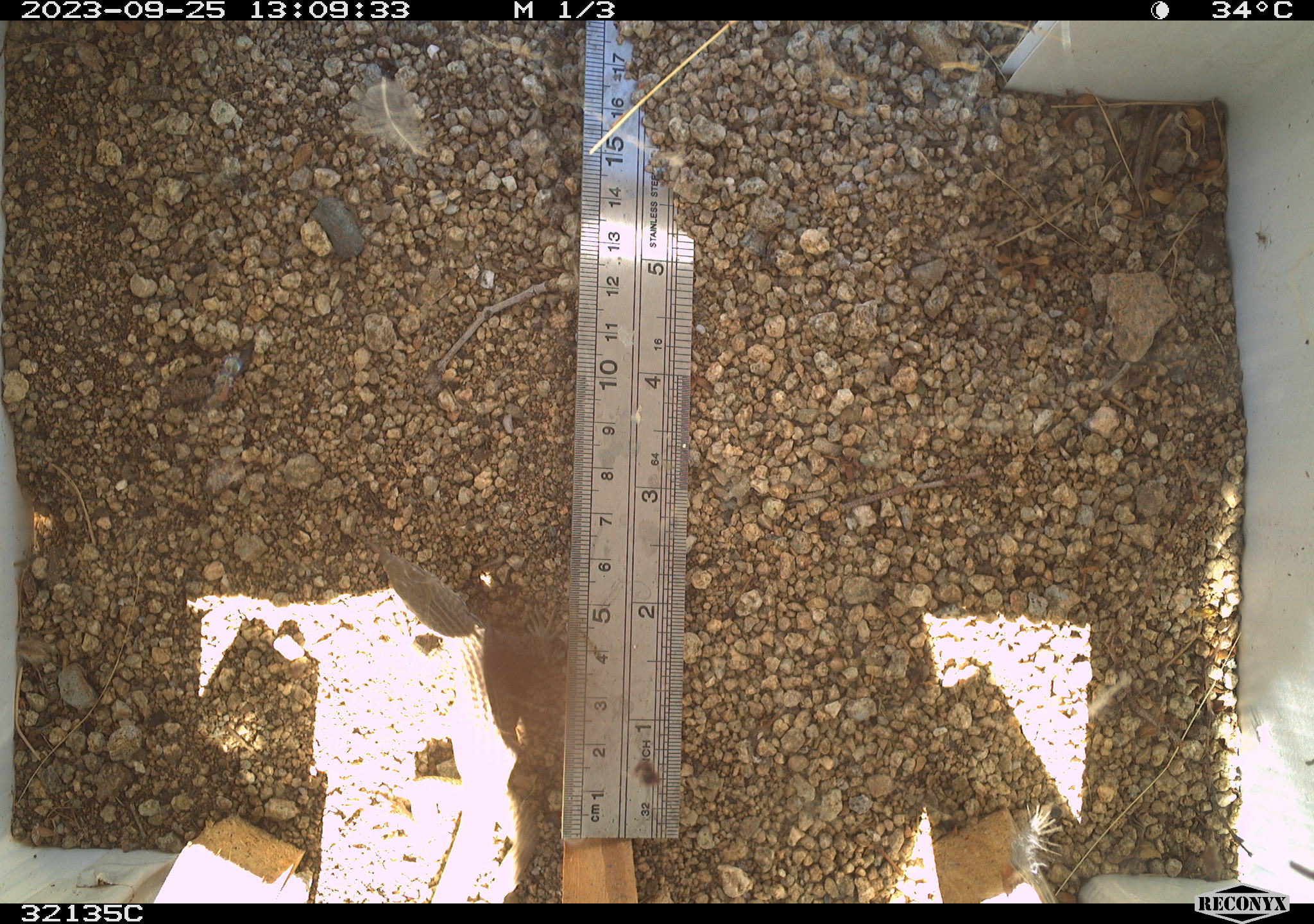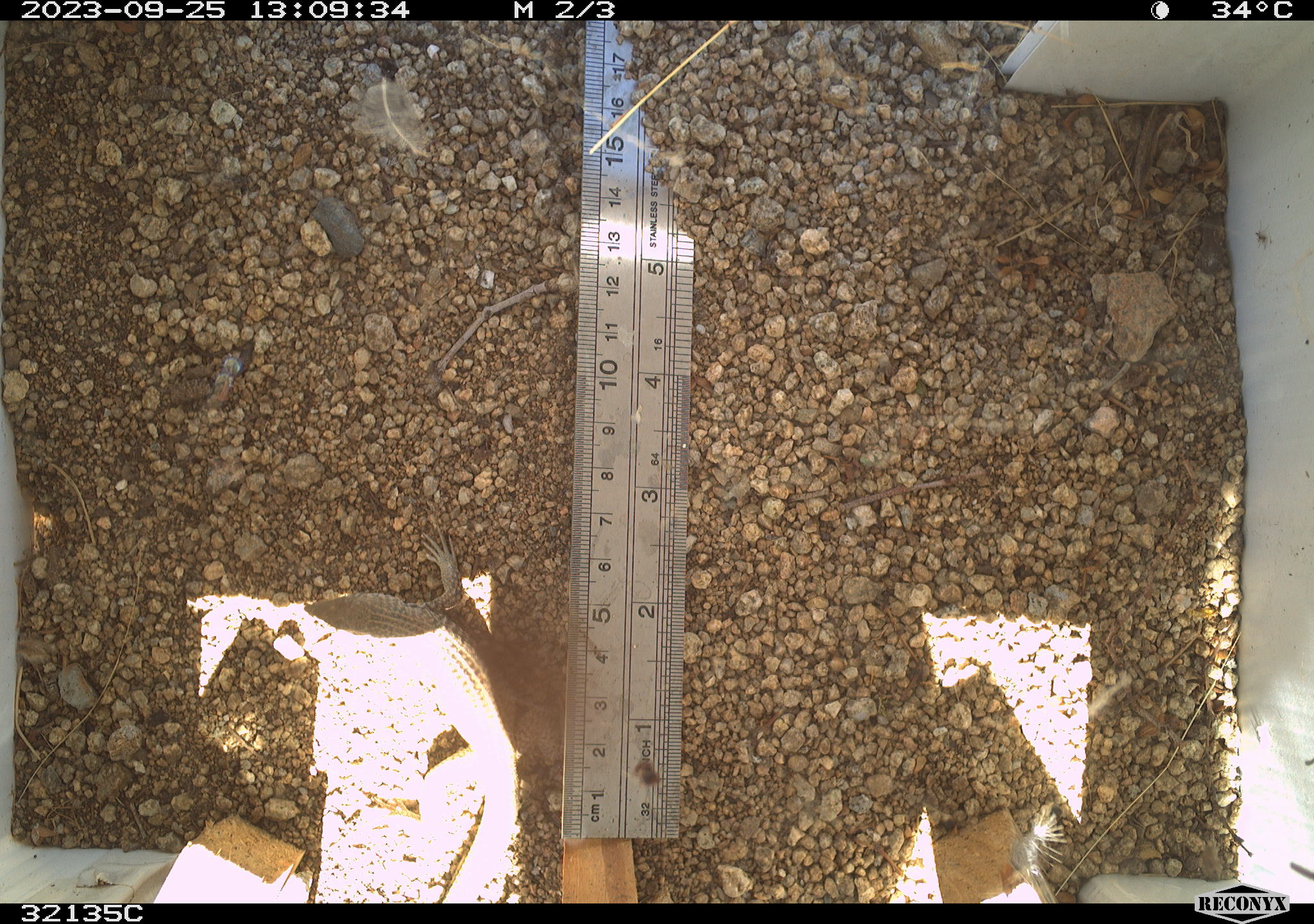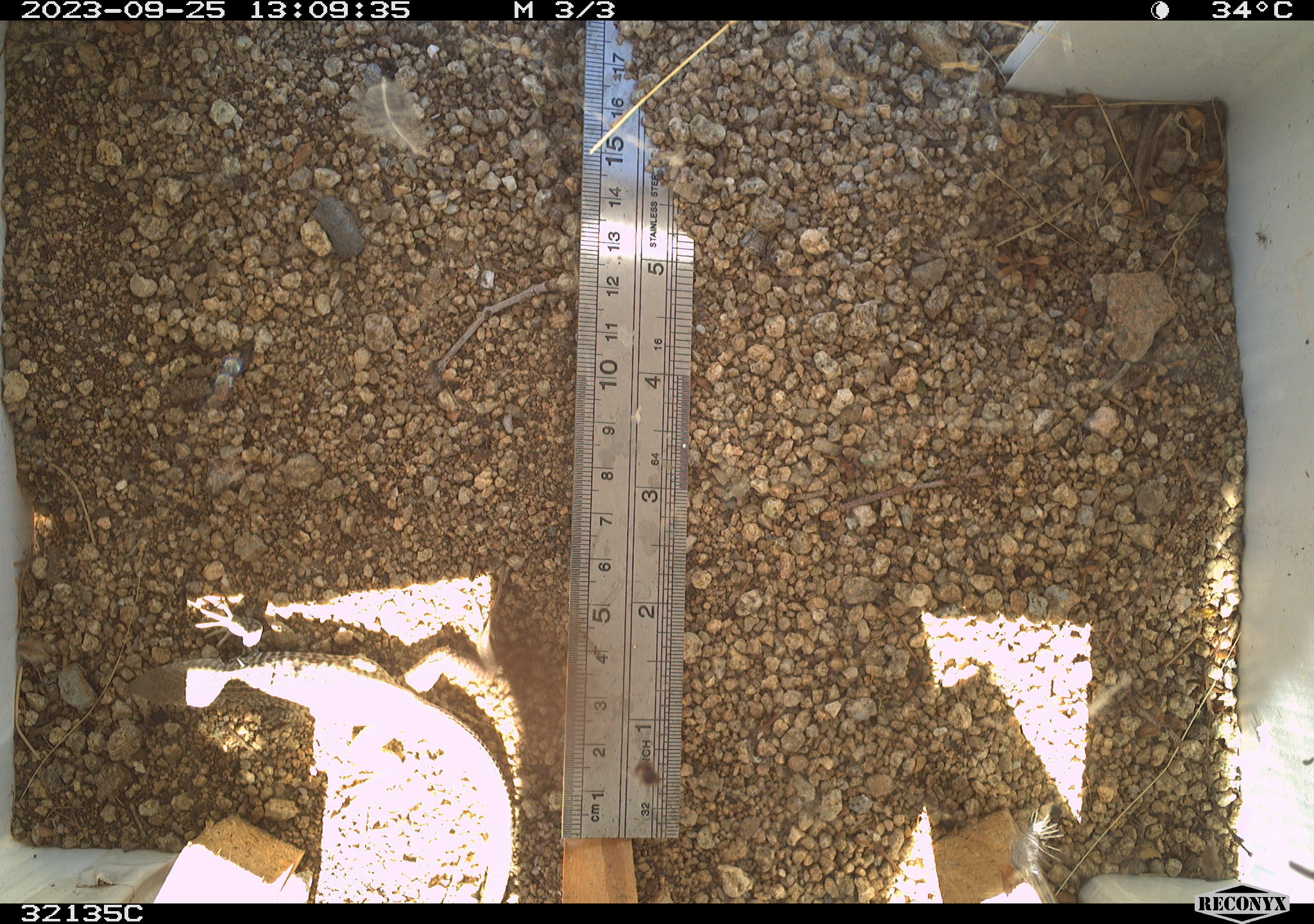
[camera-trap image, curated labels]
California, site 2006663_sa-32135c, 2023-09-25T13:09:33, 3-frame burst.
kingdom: Animalia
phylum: Chordata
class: Reptilia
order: Squamata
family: Teiidae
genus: Aspidoscelis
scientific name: Aspidoscelis tigris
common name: western whiptail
Western whiptail (Aspidoscelis tigris).